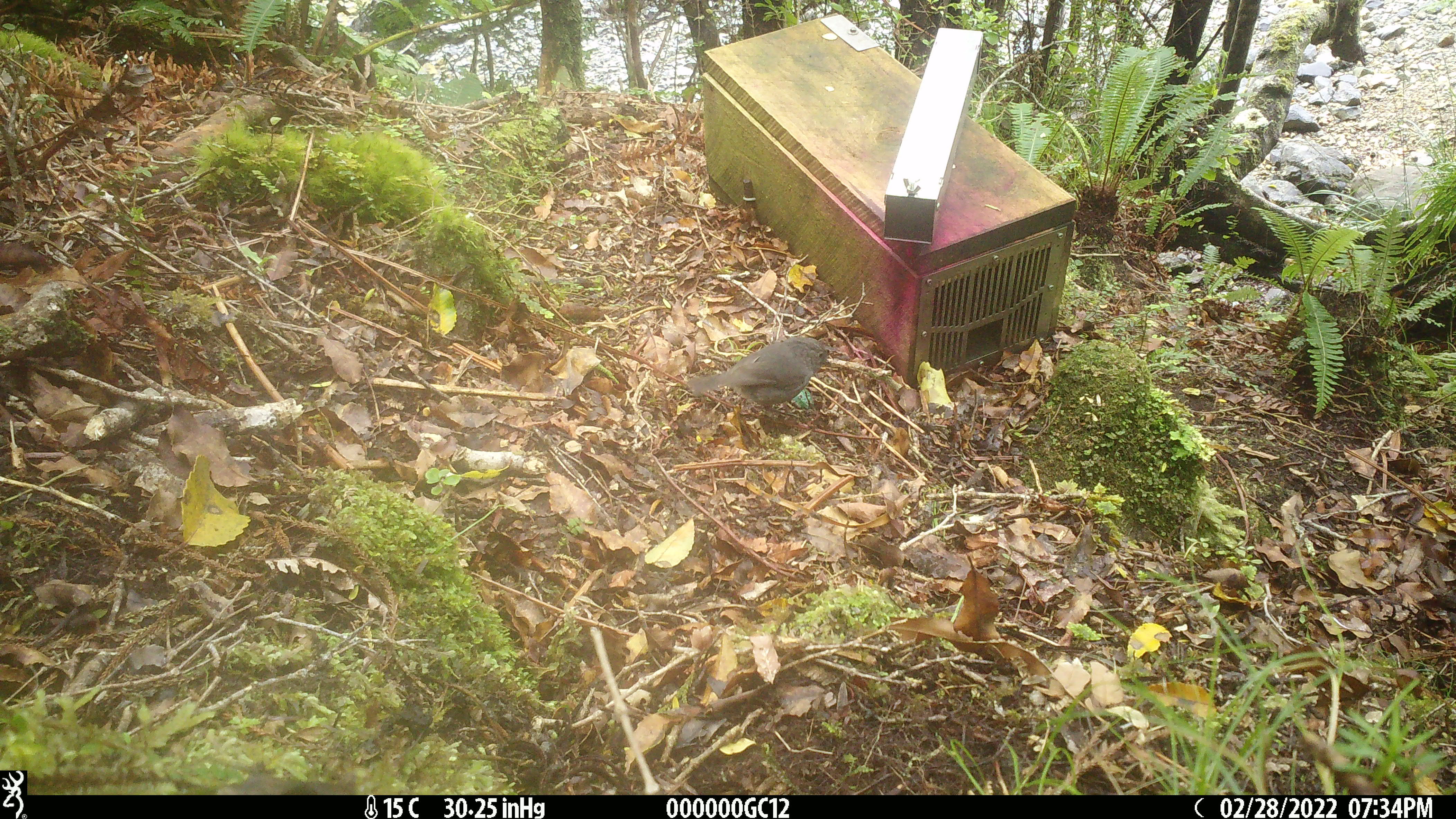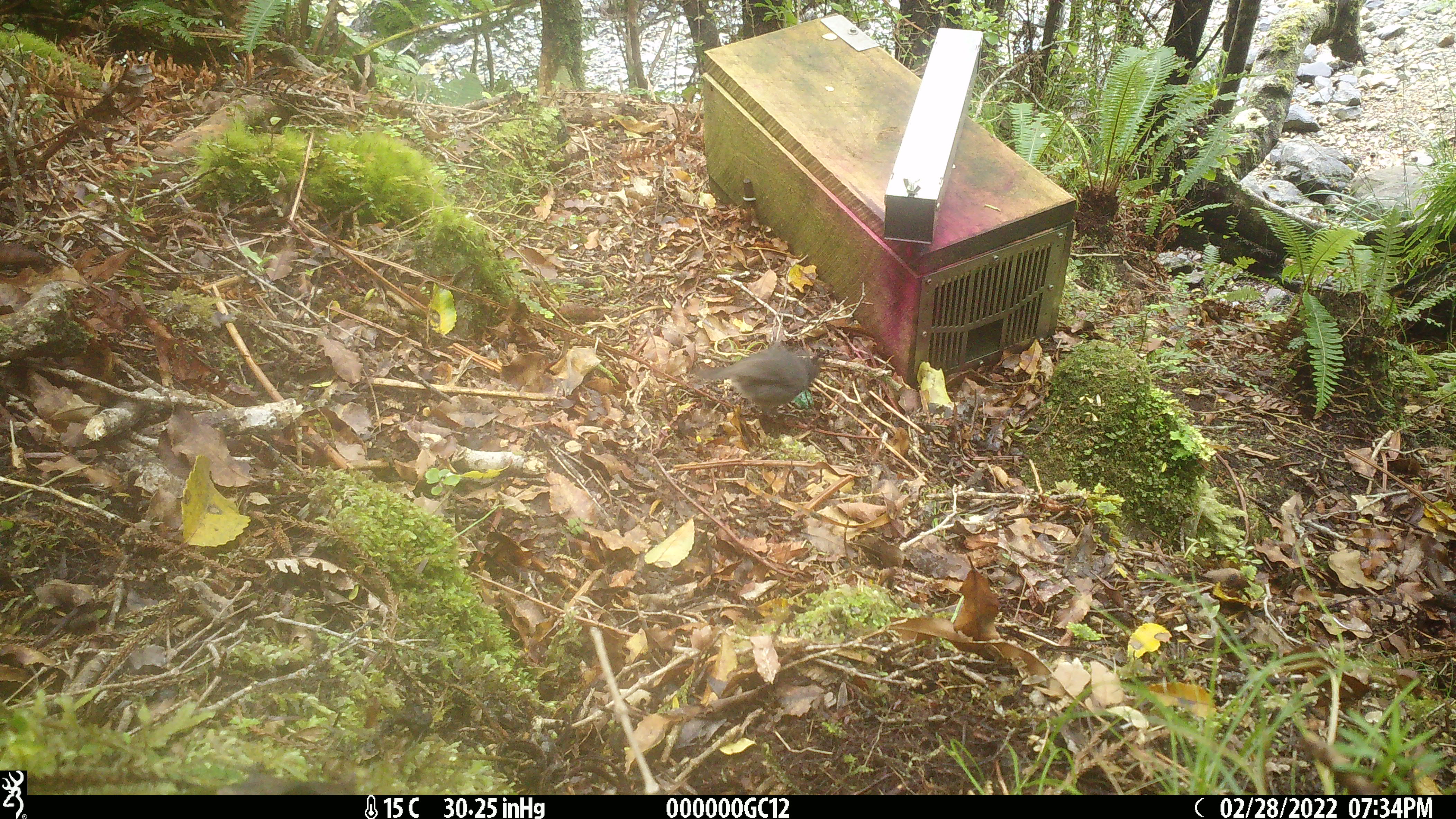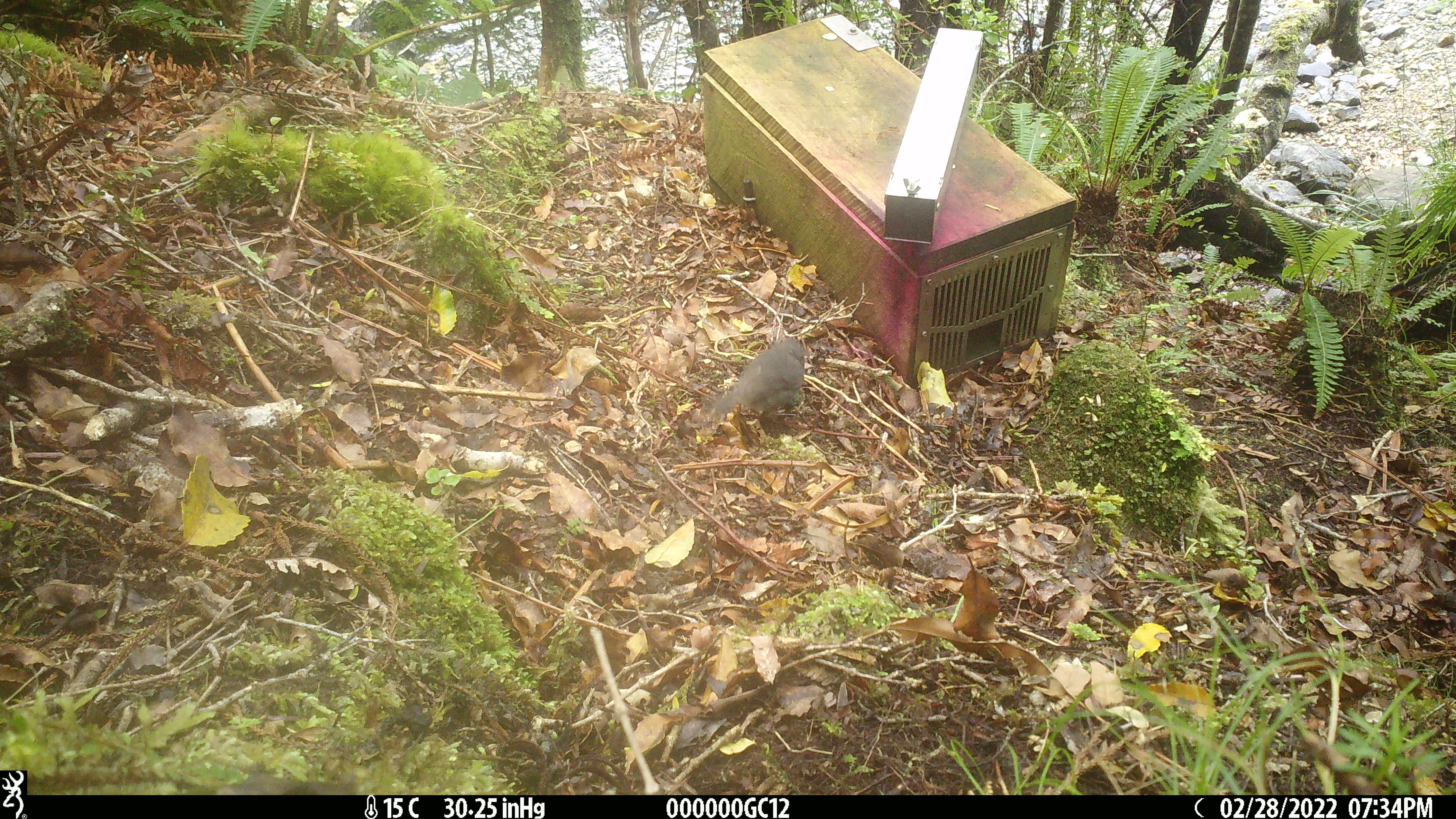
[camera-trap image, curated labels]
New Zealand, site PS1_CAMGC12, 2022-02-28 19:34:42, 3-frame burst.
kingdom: Animalia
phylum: Chordata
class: Aves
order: Passeriformes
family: Petroicidae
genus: Petroica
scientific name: Petroica australis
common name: new zealand robin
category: robin